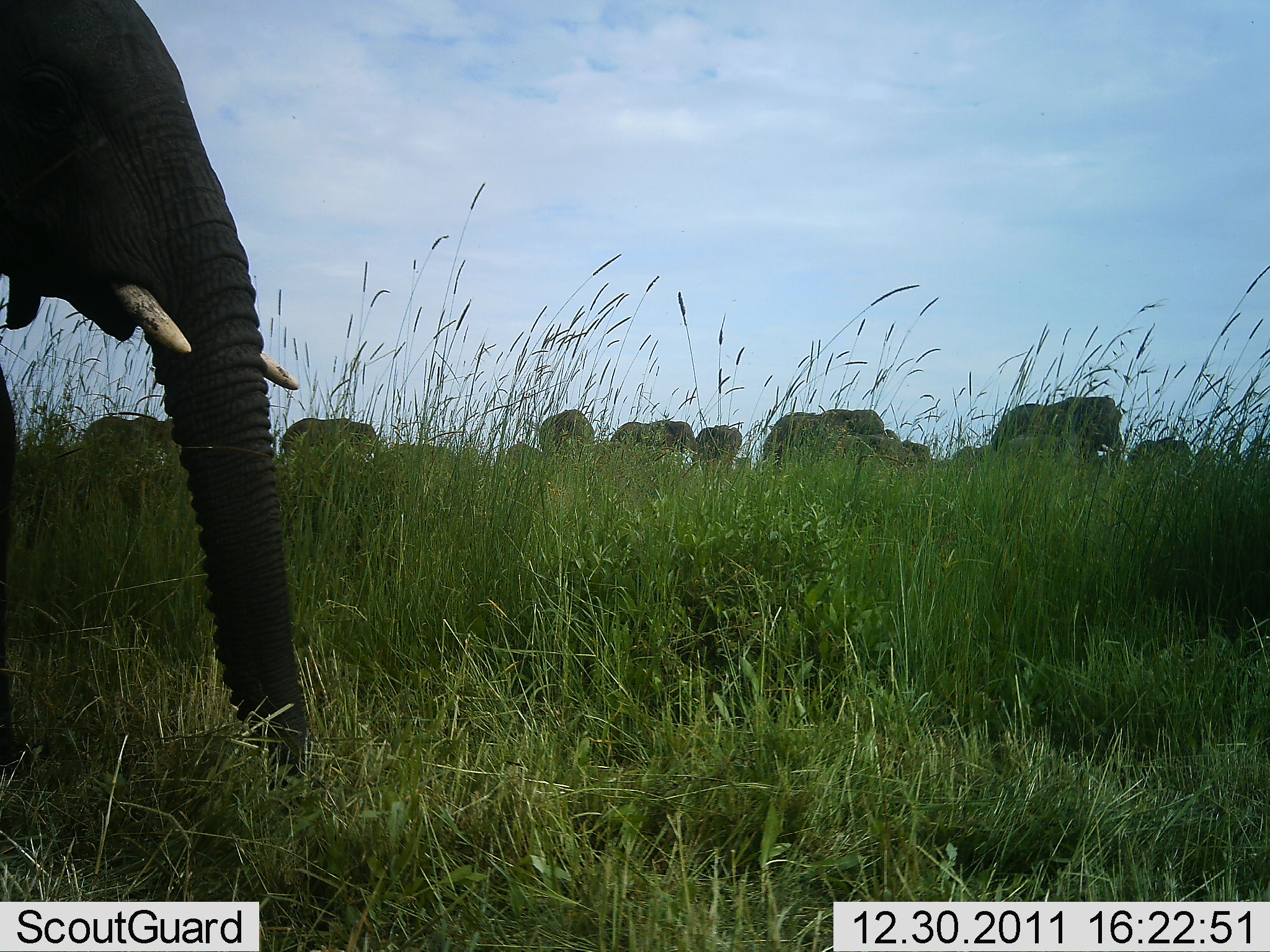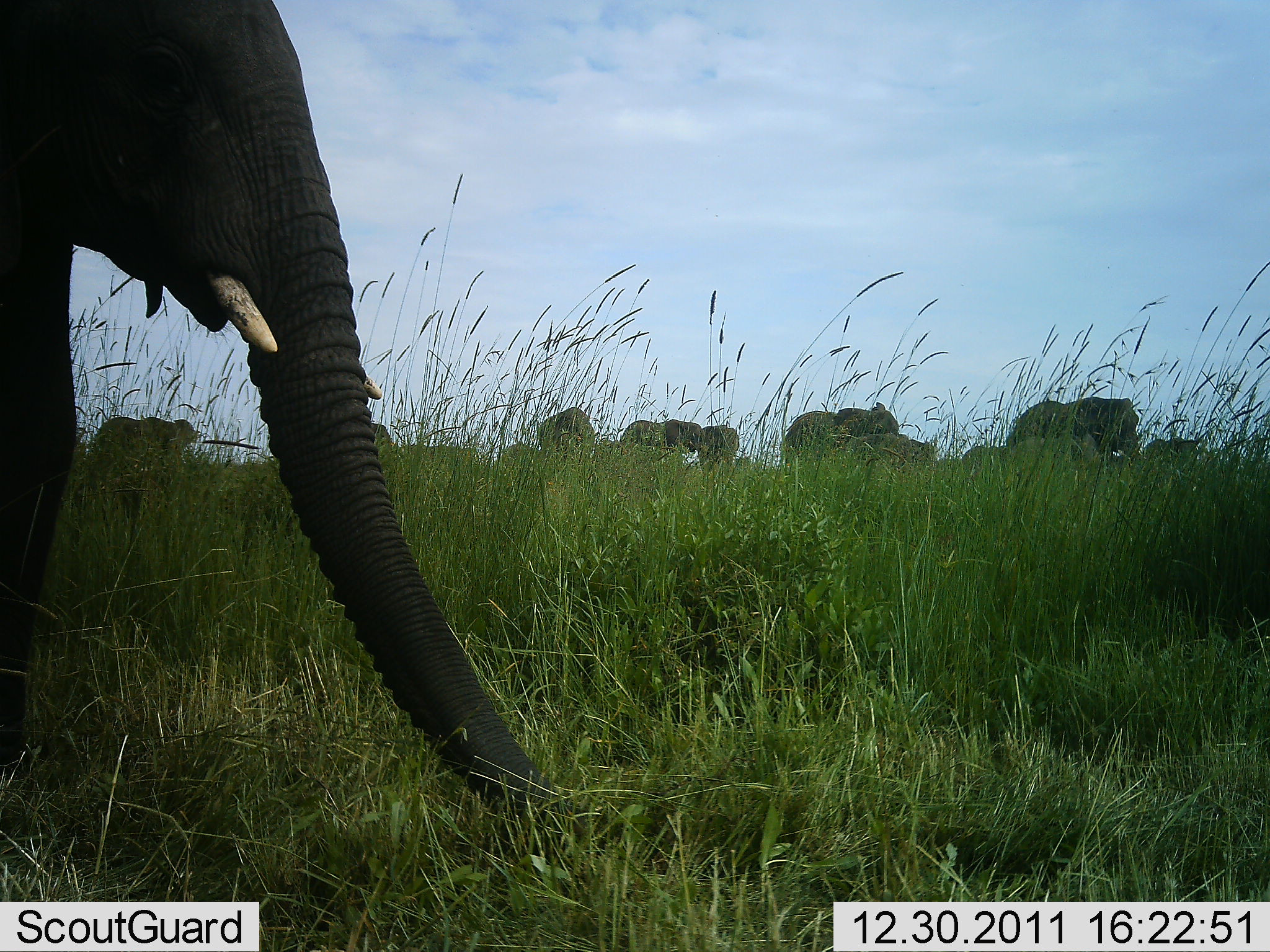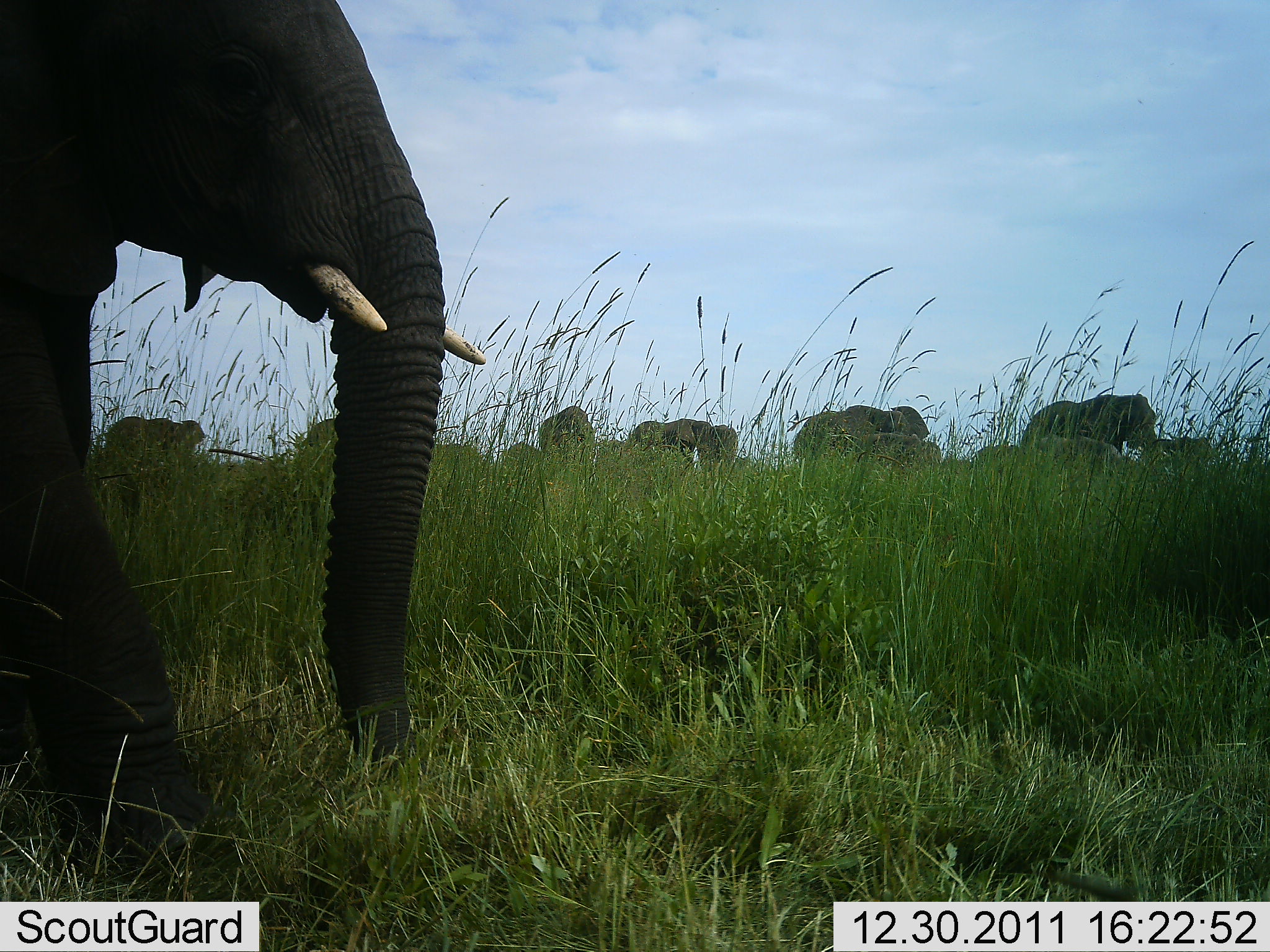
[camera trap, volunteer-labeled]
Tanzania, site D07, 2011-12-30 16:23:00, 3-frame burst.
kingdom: Animalia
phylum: Chordata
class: Mammalia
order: Proboscidea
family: Elephantidae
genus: Loxodonta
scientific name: Loxodonta africana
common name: african bush elephant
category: elephant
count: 11-50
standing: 6%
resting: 0%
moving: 94%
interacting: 0%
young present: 47%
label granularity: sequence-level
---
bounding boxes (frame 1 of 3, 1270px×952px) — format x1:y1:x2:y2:
animal: 0:4:288:785; 989:397:1126:473; 764:409:900:462; 81:414:174:466; 609:419:699:472; 279:416:377:464; 1128:437:1198:476; 534:407:597:450; 692:424:743:468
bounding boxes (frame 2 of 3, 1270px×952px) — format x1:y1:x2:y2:
animal: 0:0:577:840; 780:401:900:478; 1005:397:1140:460; 79:416:199:477; 615:419:704:456; 534:407:596:452; 701:425:741:458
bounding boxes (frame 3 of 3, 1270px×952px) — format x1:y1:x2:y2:
animal: 0:0:488:893; 1019:393:1159:450; 106:416:206:467; 792:412:878:464; 844:405:930:445; 628:418:708:460; 690:420:738:465